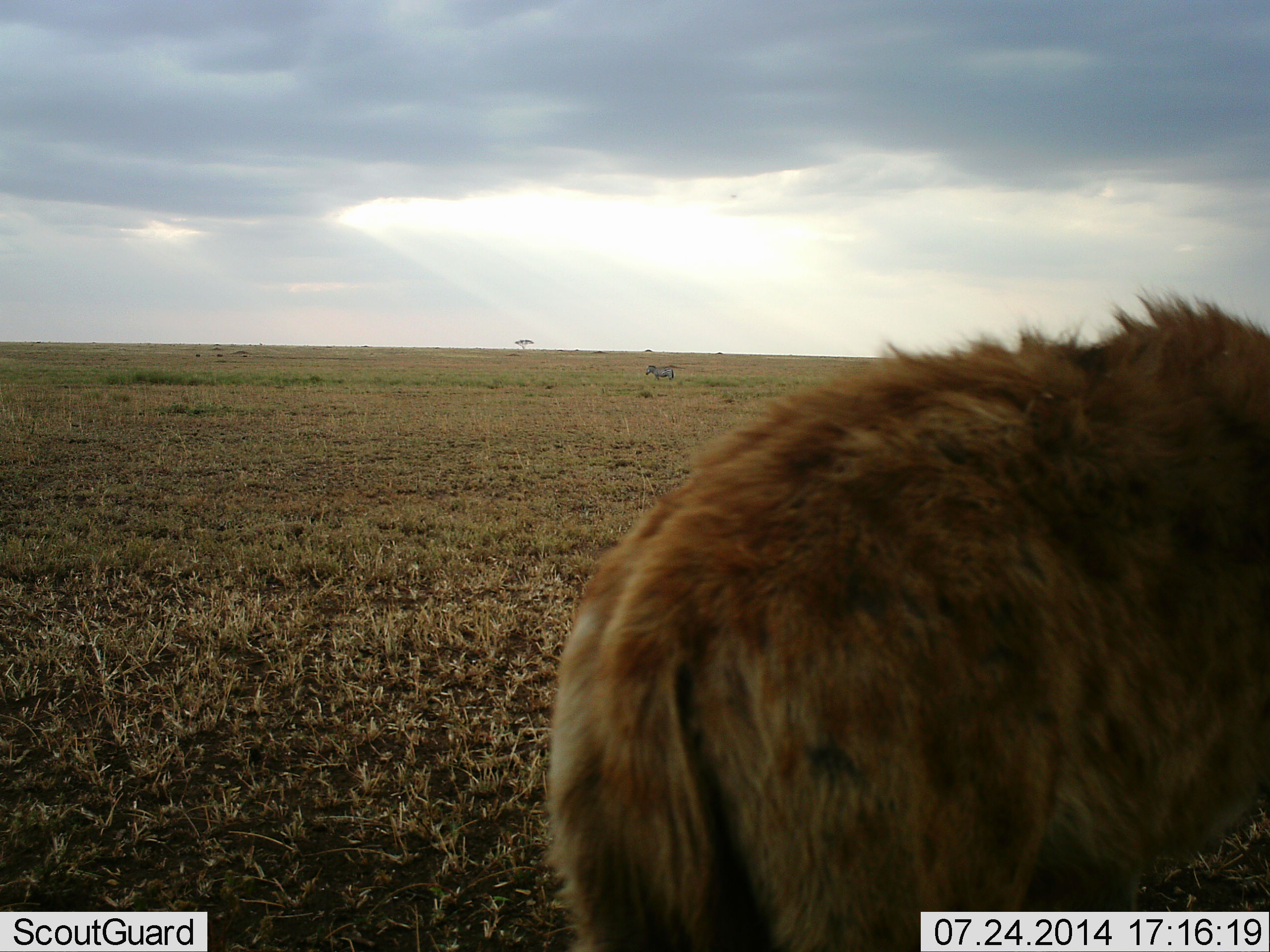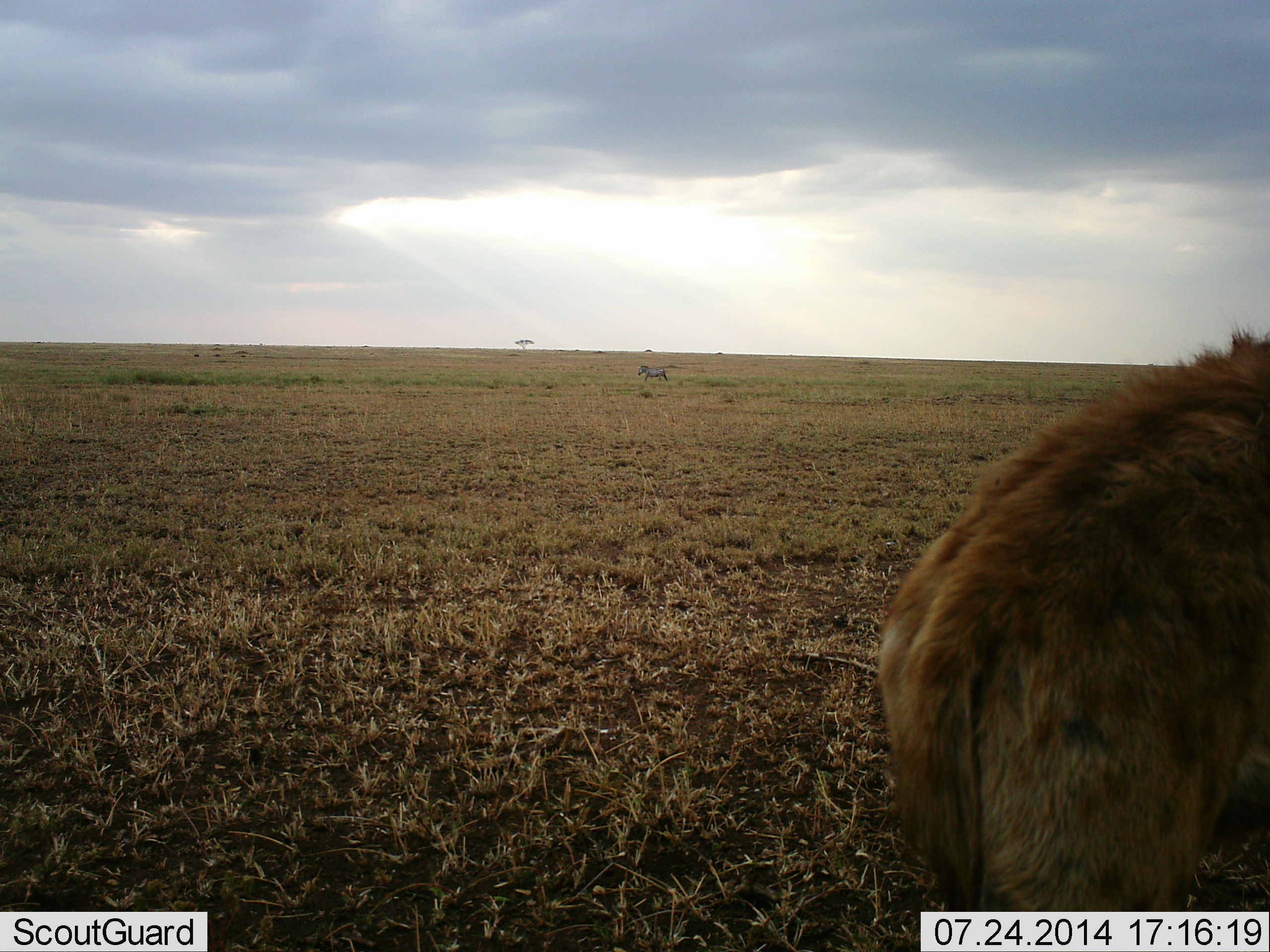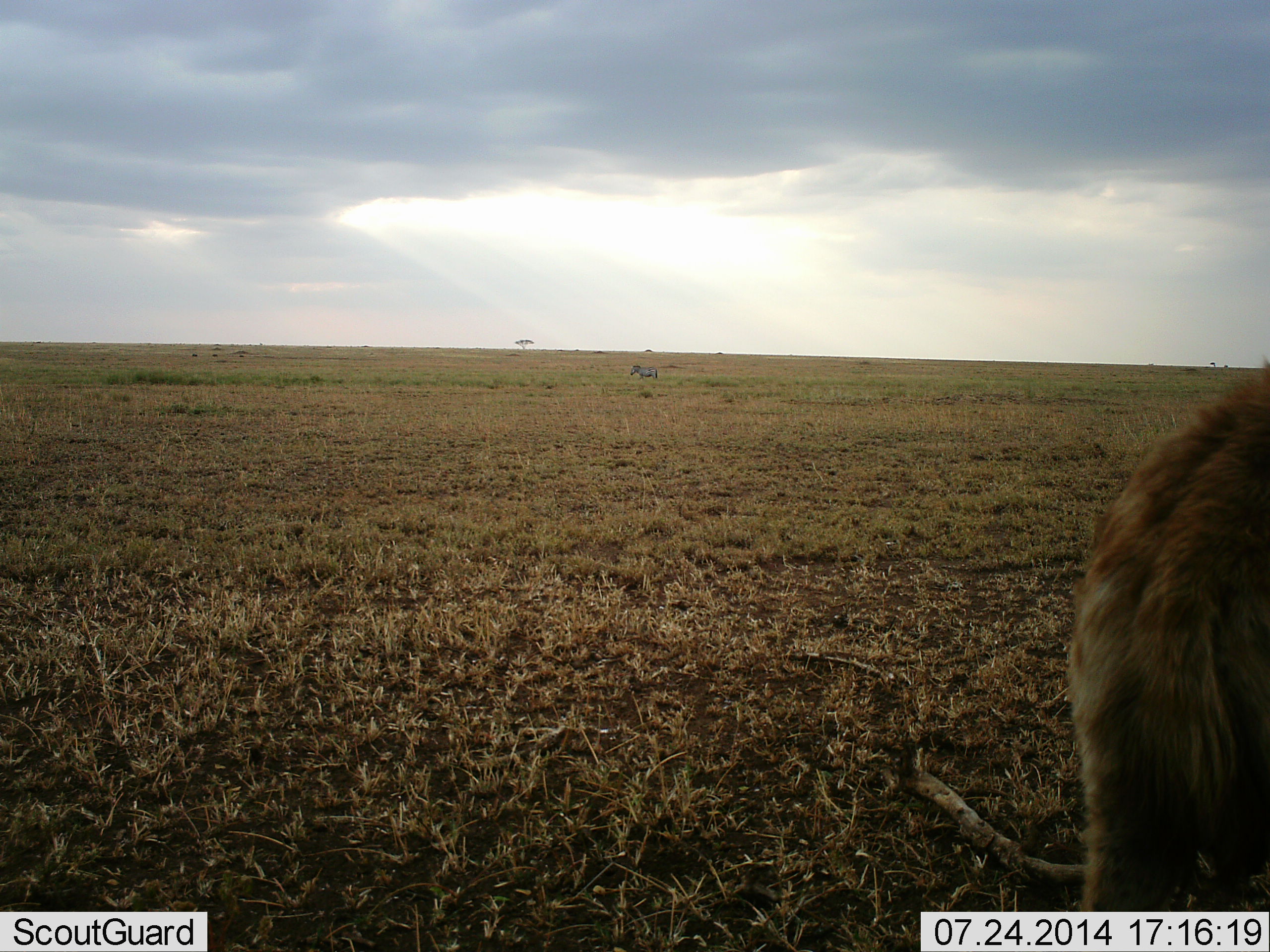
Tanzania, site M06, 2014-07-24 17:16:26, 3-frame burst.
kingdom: Animalia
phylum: Chordata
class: Mammalia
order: Carnivora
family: Hyaenidae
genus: Crocuta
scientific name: Crocuta crocuta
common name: spotted hyena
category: hyenaspotted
Hyenaspotted (spotted hyena) (Crocuta crocuta), count 1. Behavior (volunteer vote fractions): standing 11%, resting 0%, moving 100%, interacting 0%. Young present (vote fraction): 0%. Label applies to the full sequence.